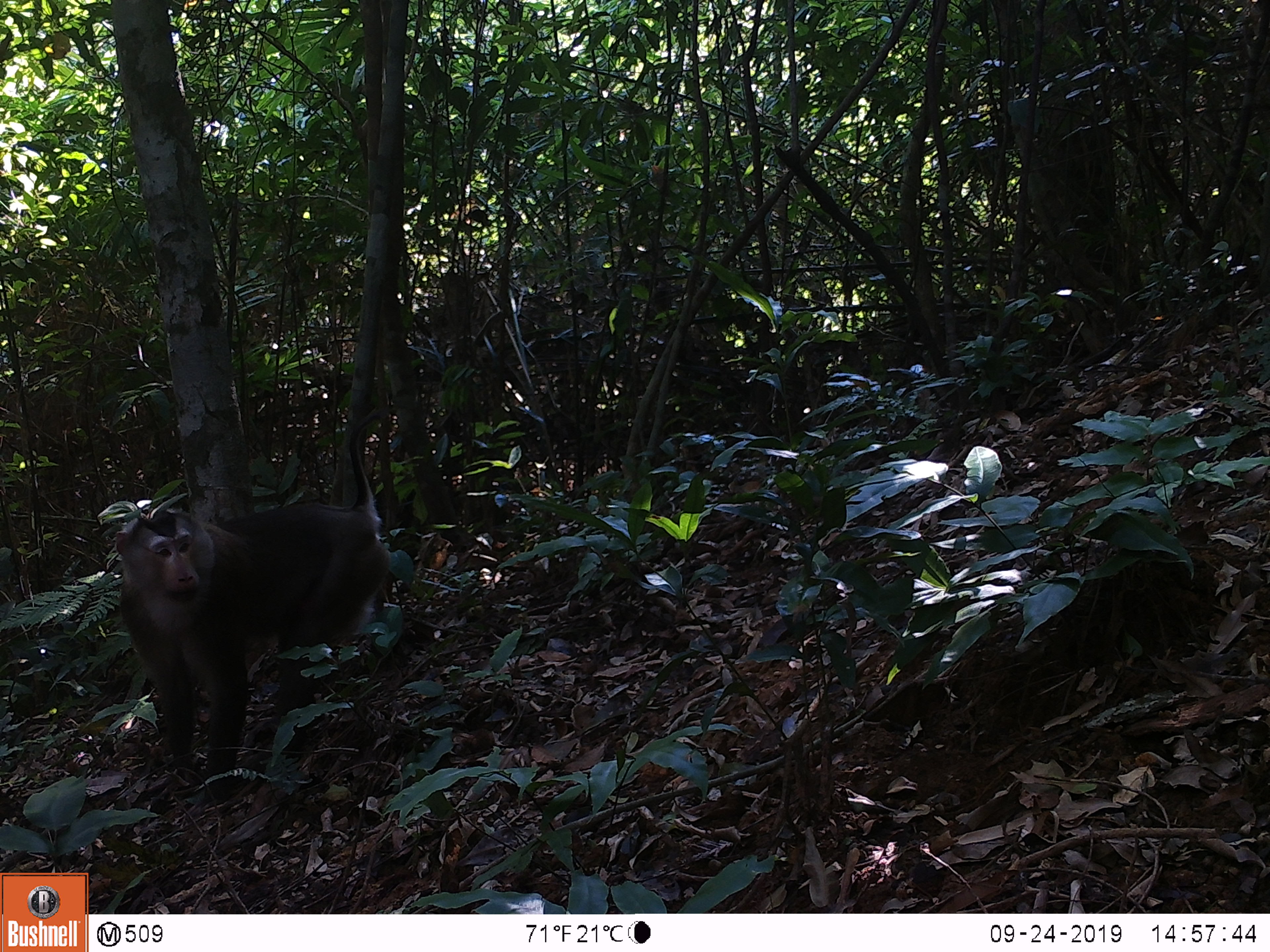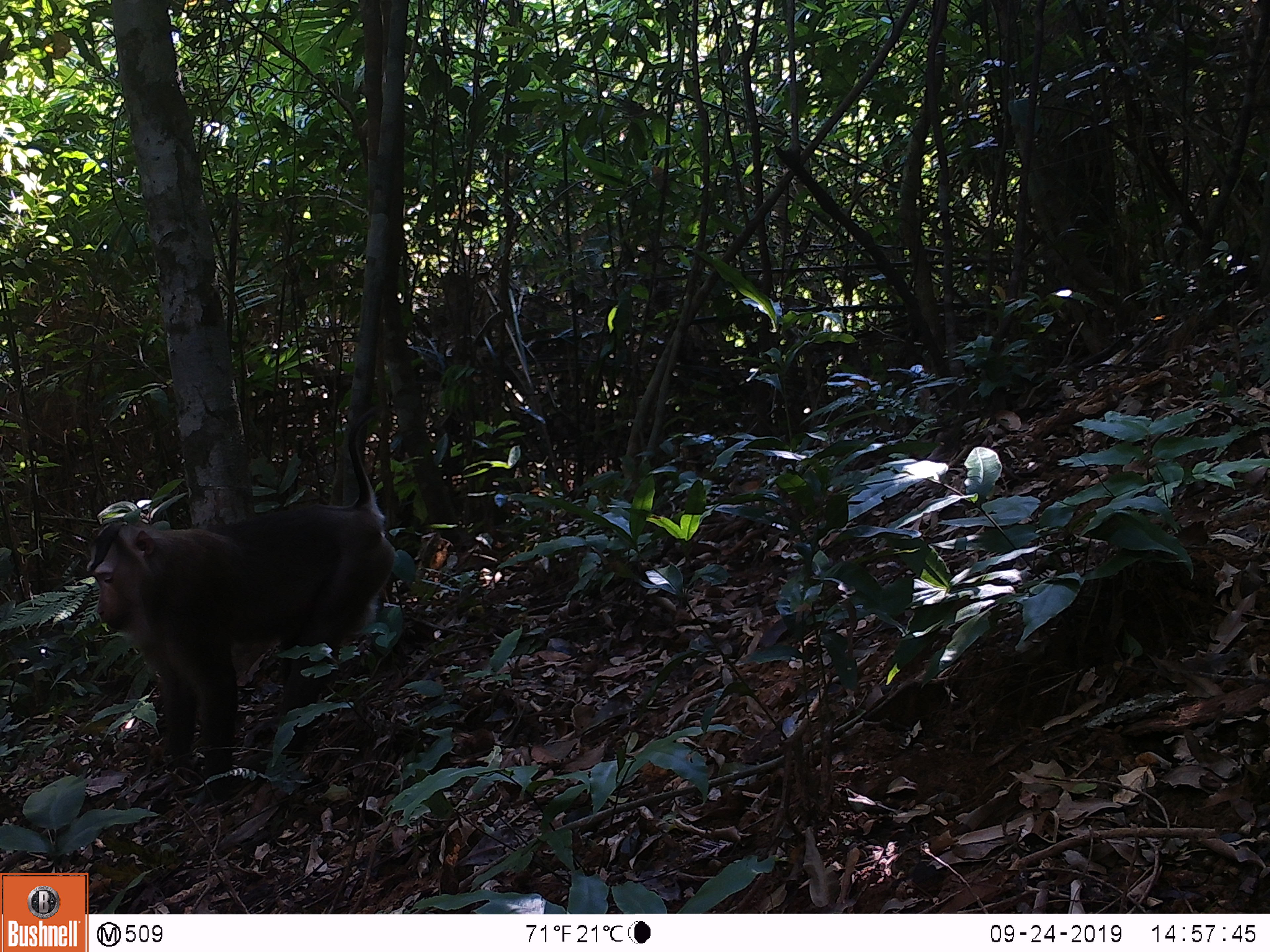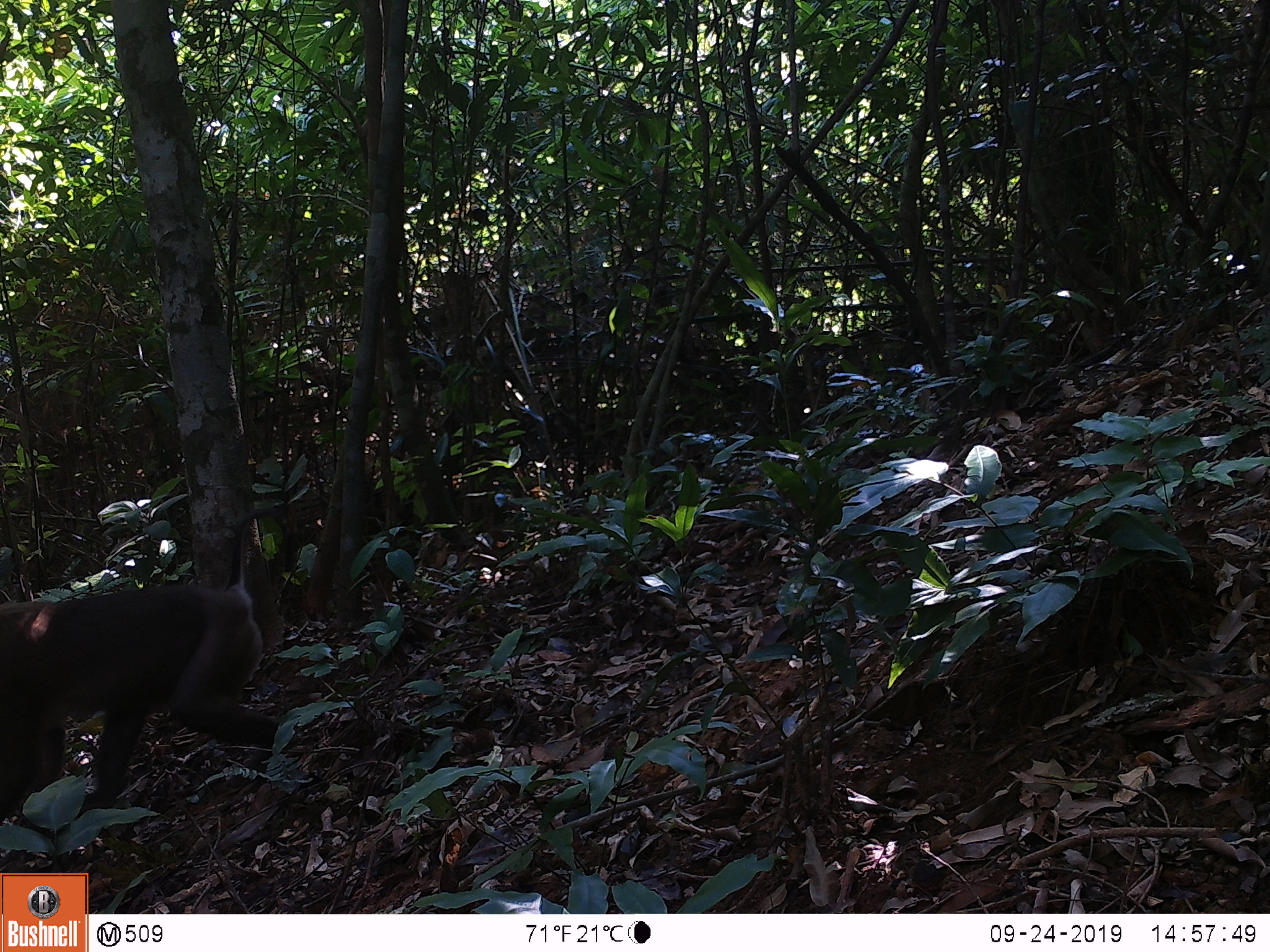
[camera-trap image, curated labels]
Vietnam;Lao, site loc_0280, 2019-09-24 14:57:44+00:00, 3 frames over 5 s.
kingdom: Animalia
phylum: Chordata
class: Mammalia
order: Primates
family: Cercopithecidae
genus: Macaca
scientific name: Macaca nemestrina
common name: pig-tailed macaque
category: pig tailed macaque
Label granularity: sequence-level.